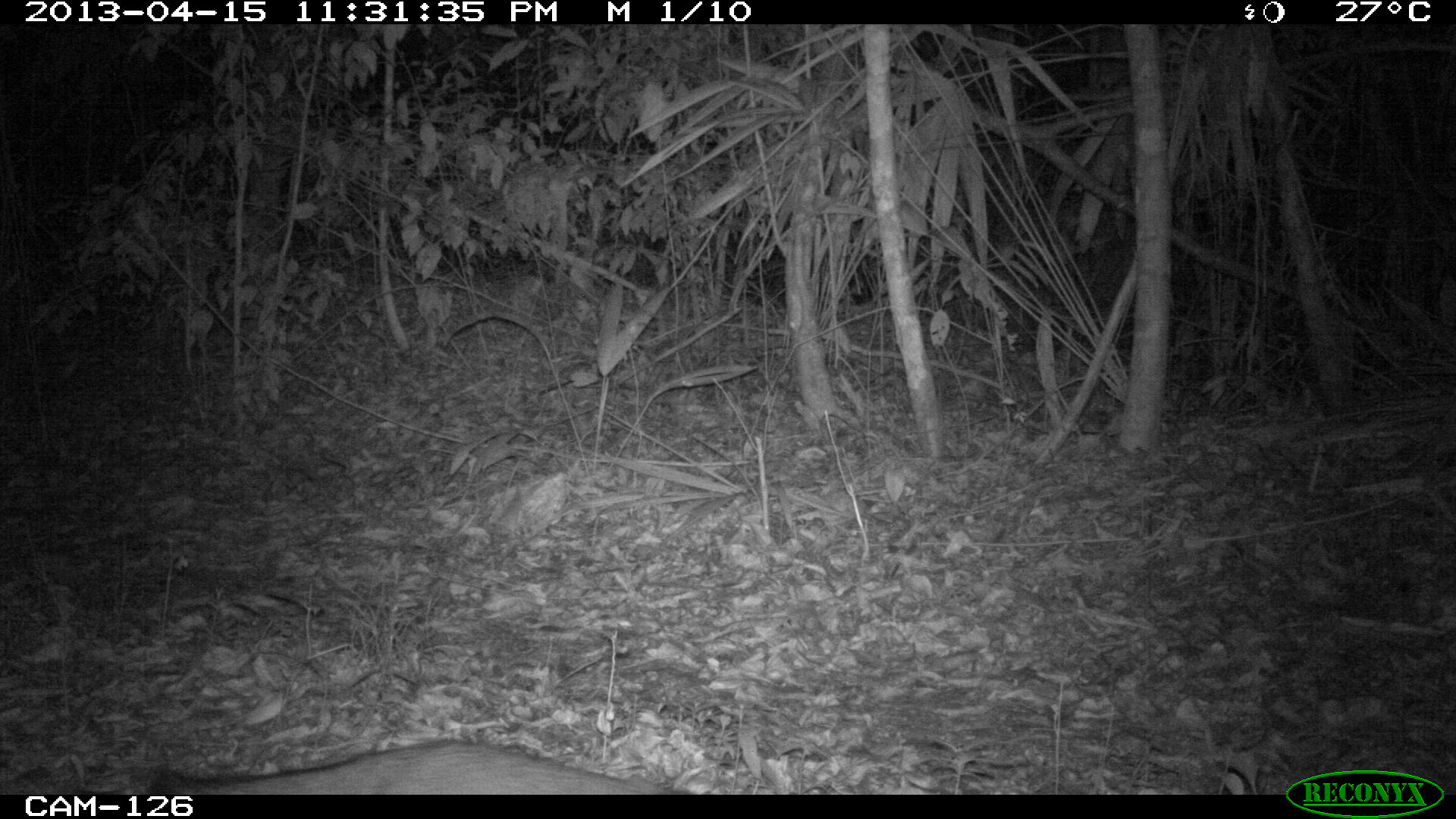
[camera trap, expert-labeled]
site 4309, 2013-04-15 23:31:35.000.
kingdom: Animalia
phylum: Chordata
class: Mammalia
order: Carnivora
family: Canidae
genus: Urocyon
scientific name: Urocyon cinereoargenteus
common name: gray fox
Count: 1.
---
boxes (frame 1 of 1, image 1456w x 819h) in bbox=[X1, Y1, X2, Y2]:
urocyon cinereoargenteus: bbox=[149, 742, 686, 793]